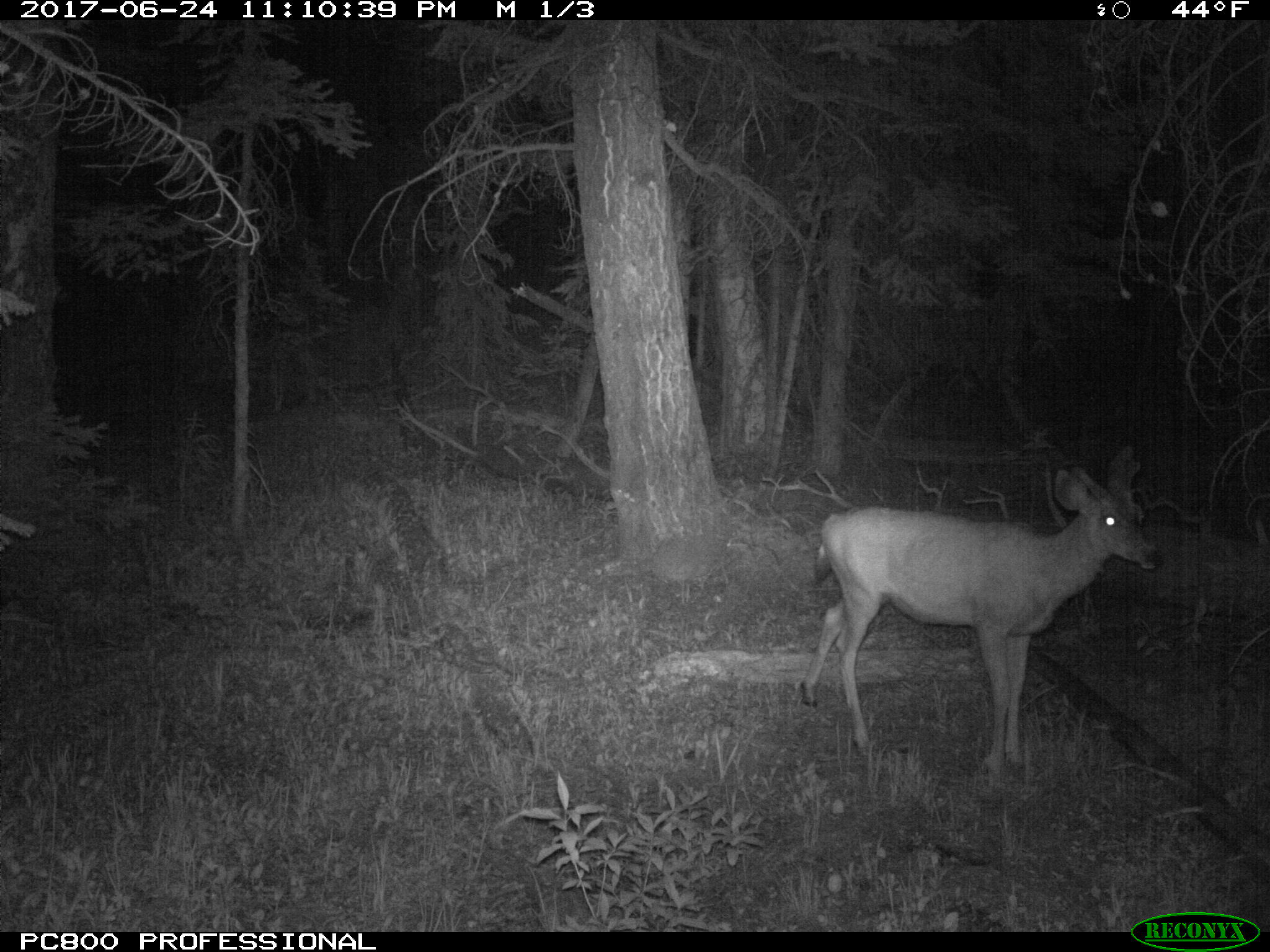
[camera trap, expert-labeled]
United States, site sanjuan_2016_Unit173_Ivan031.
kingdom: Animalia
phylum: Chordata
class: Mammalia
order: Artiodactyla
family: Cervidae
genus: Odocoileus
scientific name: Odocoileus hemionus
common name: mule deer